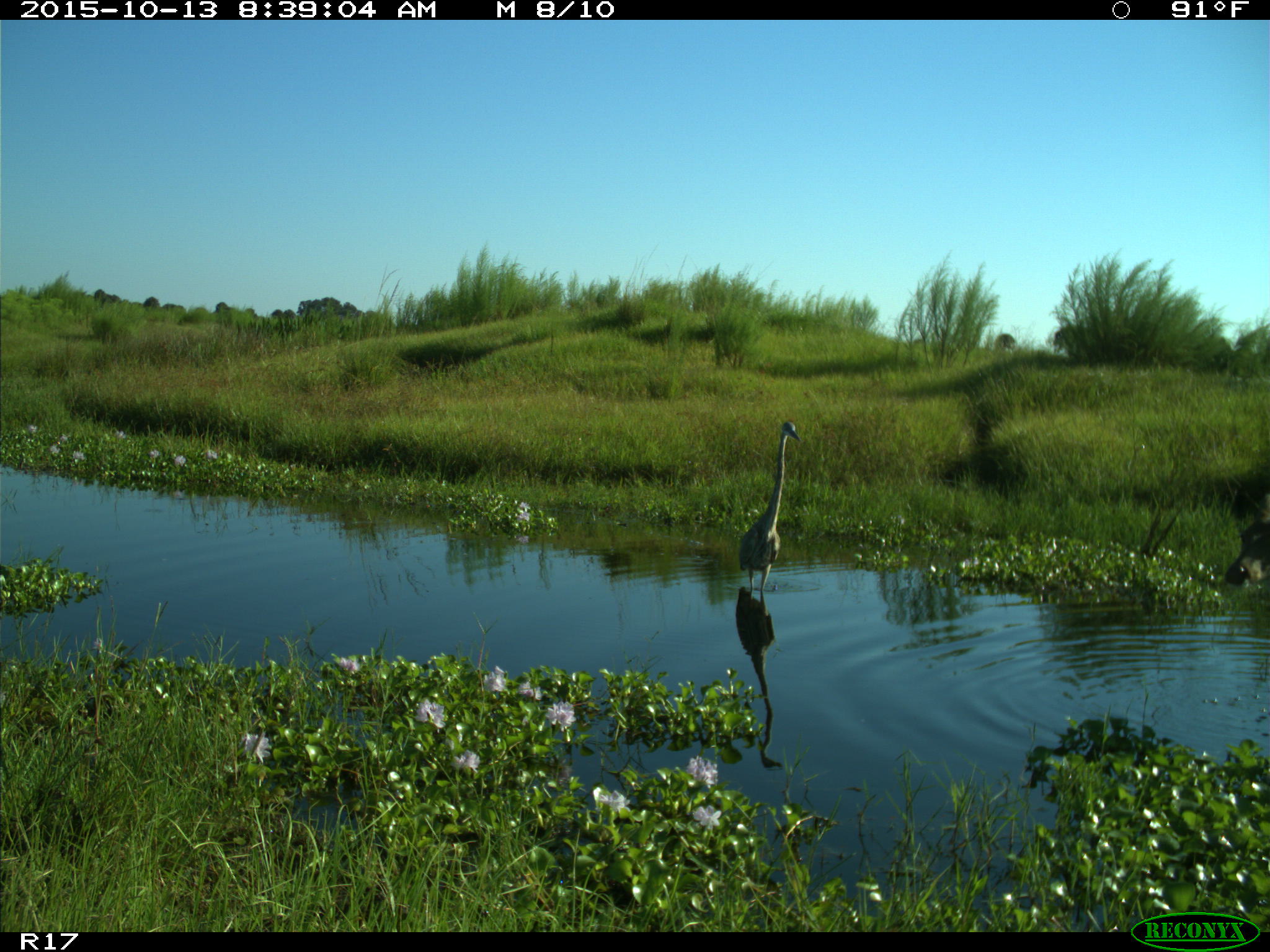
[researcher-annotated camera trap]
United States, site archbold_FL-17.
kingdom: Animalia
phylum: Chordata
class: Mammalia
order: Artiodactyla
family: Cervidae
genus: Odocoileus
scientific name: Odocoileus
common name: deer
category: unidentified deer